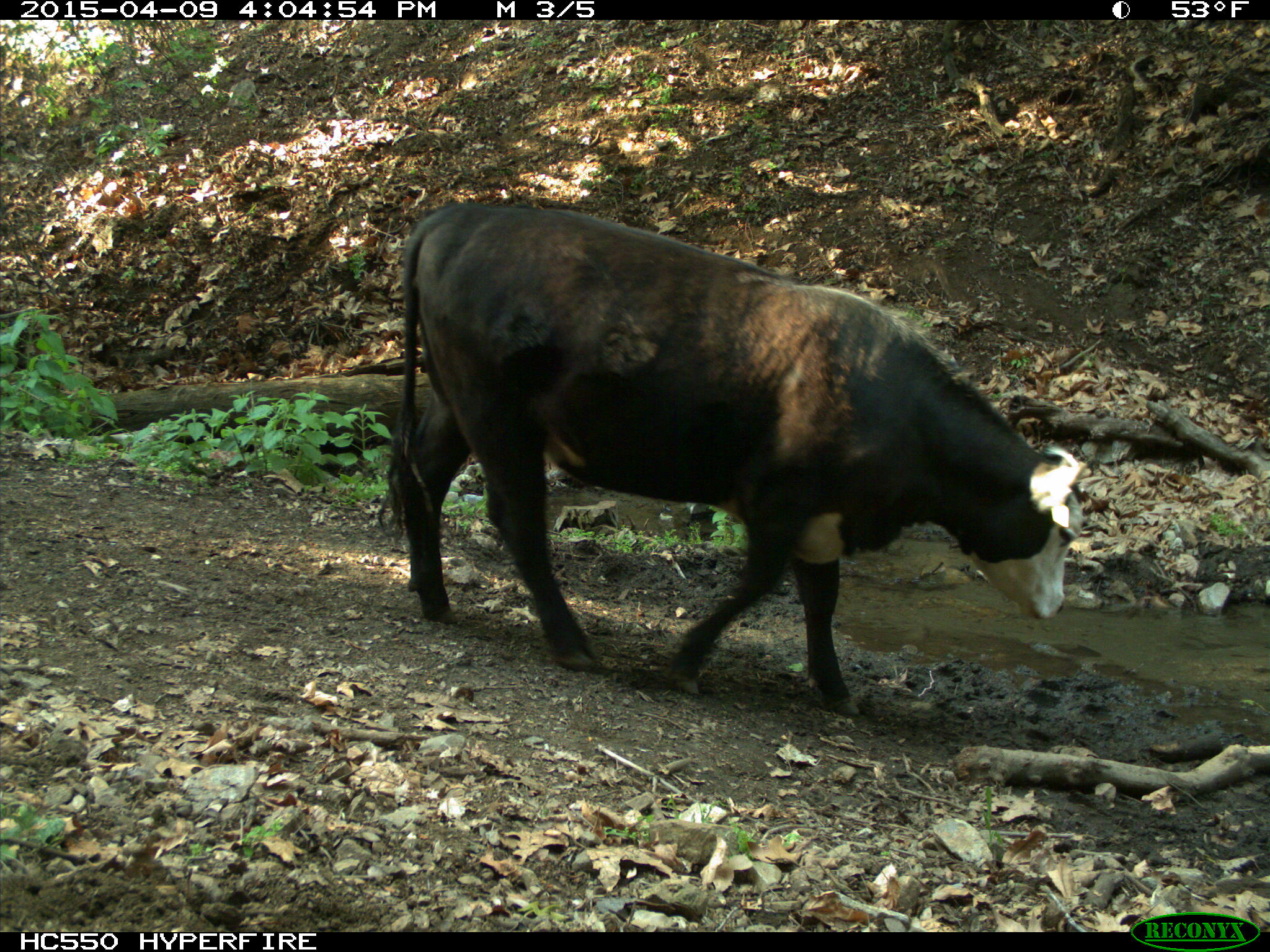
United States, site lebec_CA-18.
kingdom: Animalia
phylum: Chordata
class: Mammalia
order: Artiodactyla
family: Bovidae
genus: Bos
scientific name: Bos taurus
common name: domestic cow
Bos taurus (domestic cow).